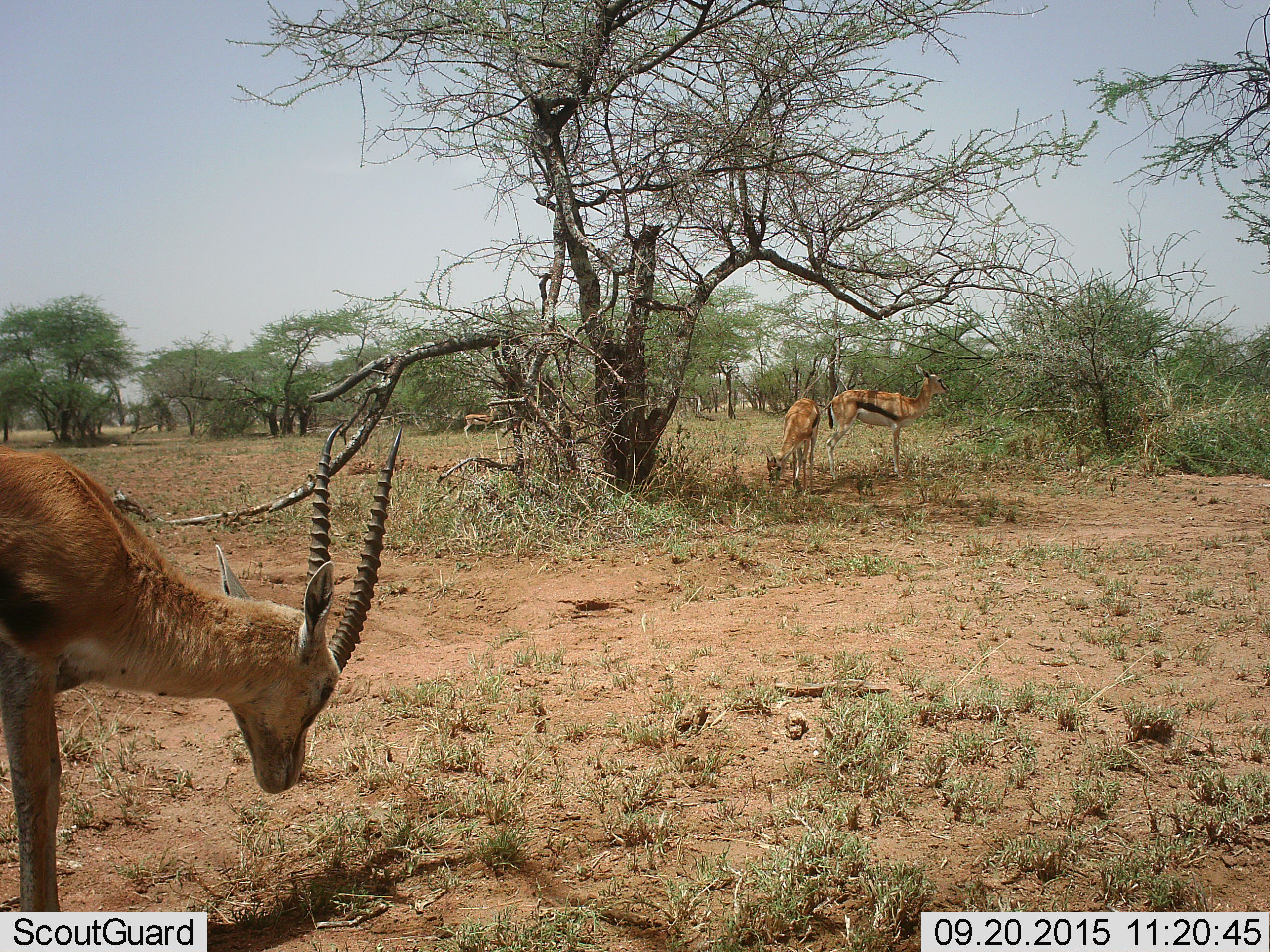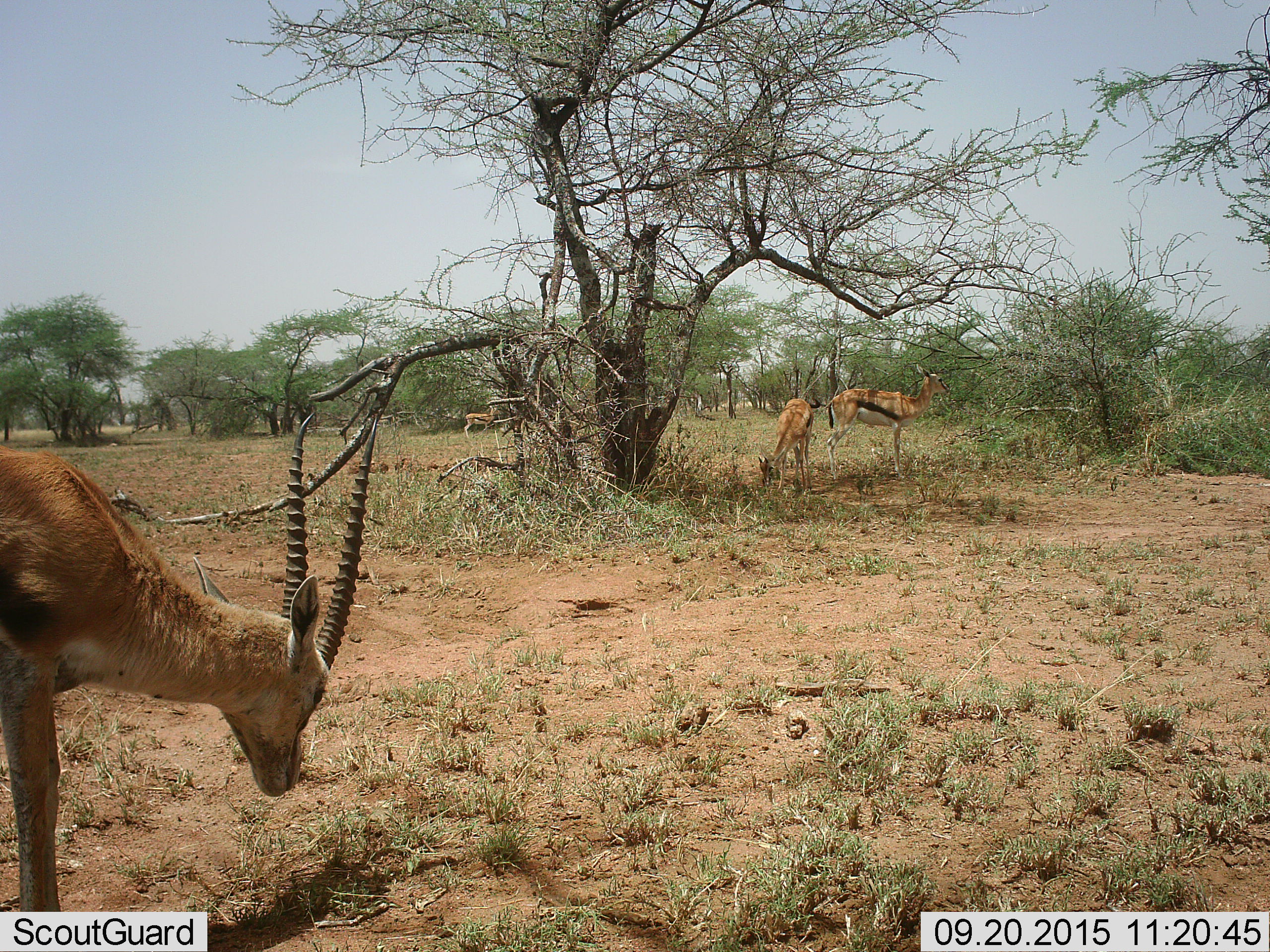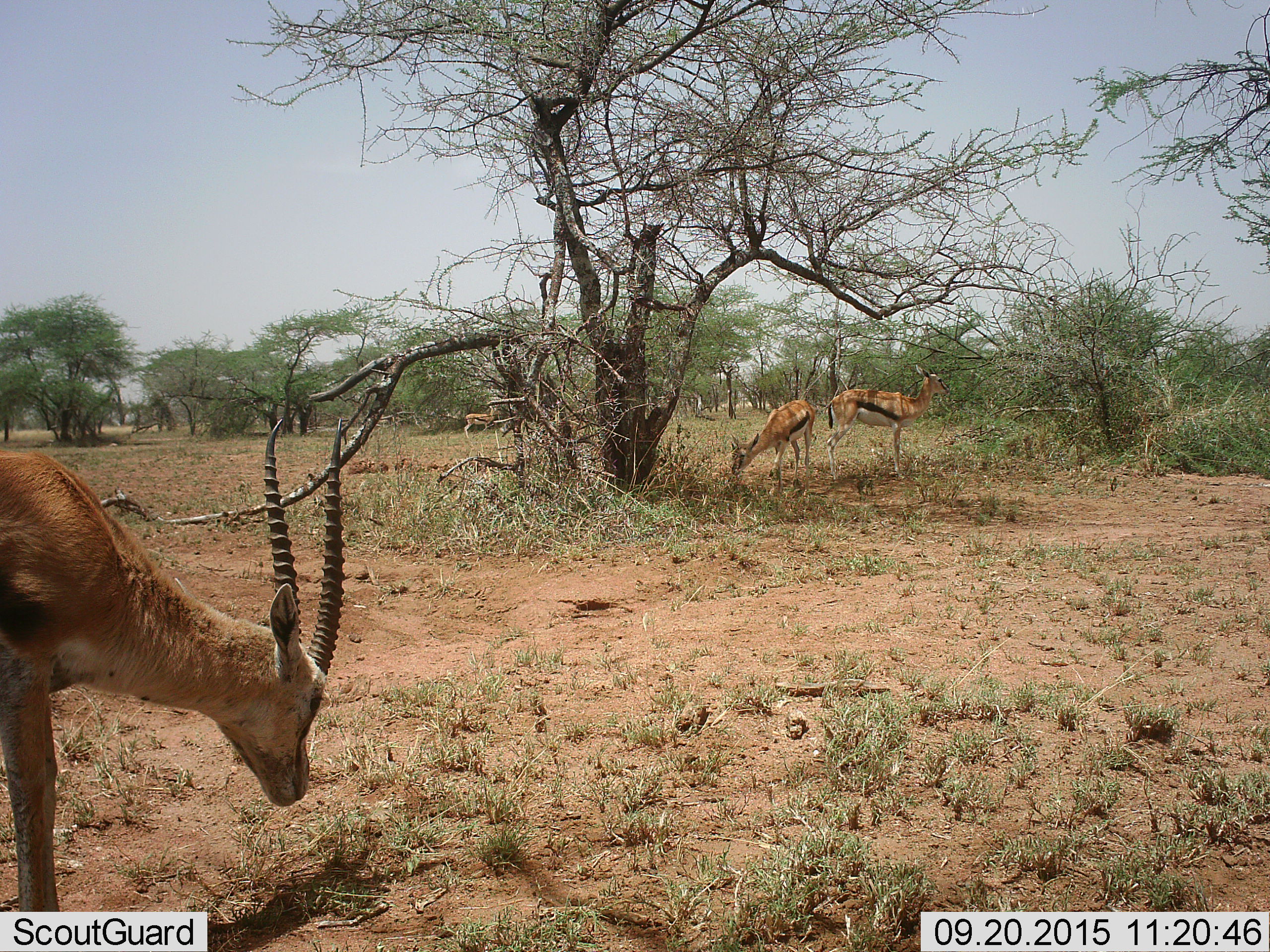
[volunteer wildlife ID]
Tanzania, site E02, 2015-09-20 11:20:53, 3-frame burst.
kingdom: Animalia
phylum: Chordata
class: Mammalia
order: Artiodactyla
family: Bovidae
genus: Eudorcas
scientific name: Eudorcas thomsonii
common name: thomson's gazelle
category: gazellethomsons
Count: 4.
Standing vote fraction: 89%.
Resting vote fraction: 6%.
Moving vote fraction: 17%.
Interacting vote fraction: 0%.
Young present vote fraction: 6%.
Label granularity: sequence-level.